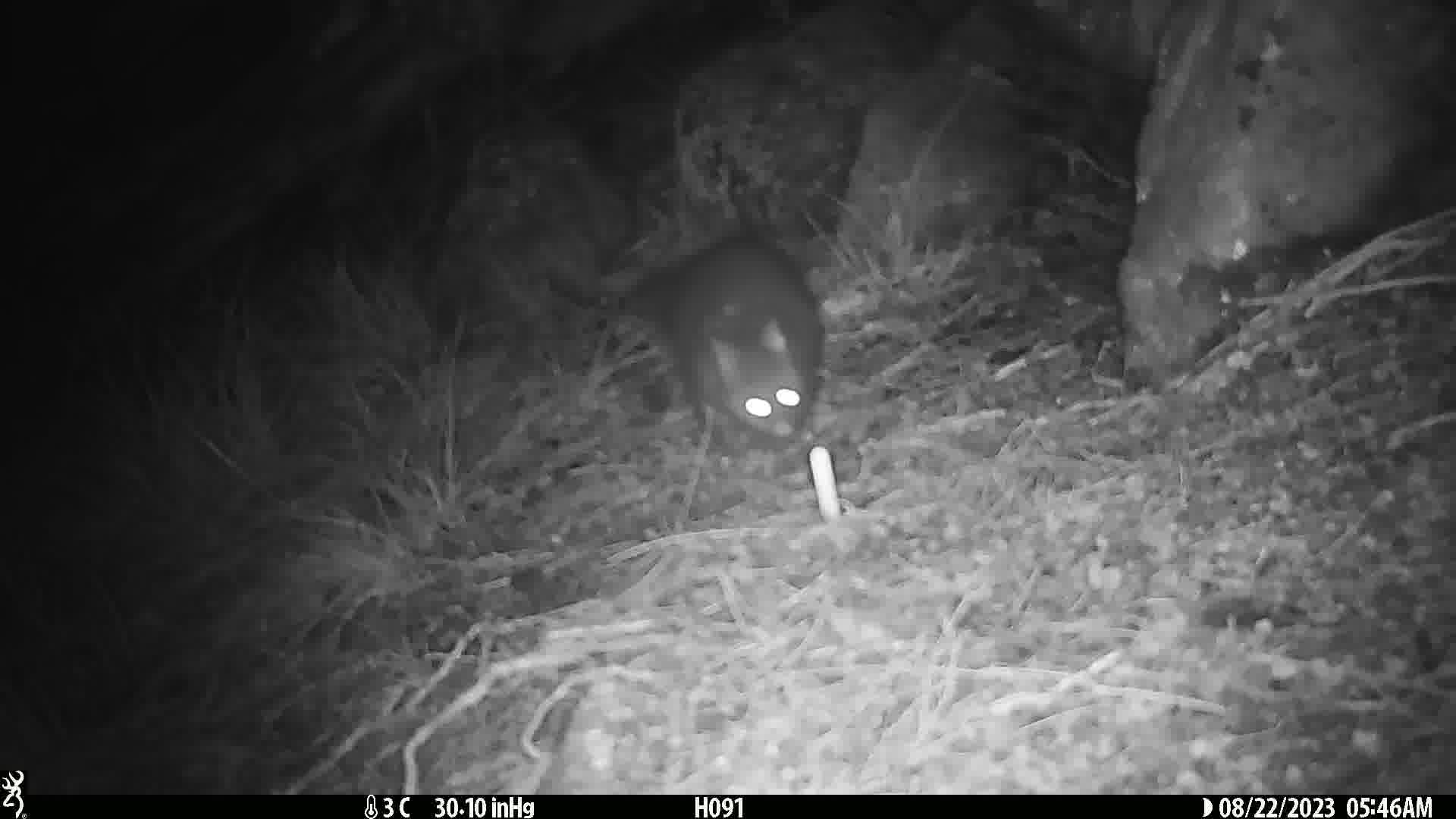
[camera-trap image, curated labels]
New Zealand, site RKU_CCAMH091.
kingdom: Animalia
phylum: Chordata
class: Mammalia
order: Diprotodontia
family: Phalangeridae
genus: Trichosurus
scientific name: Trichosurus vulpecula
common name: common brushtail possum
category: possum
Possum (common brushtail possum) (Trichosurus vulpecula).